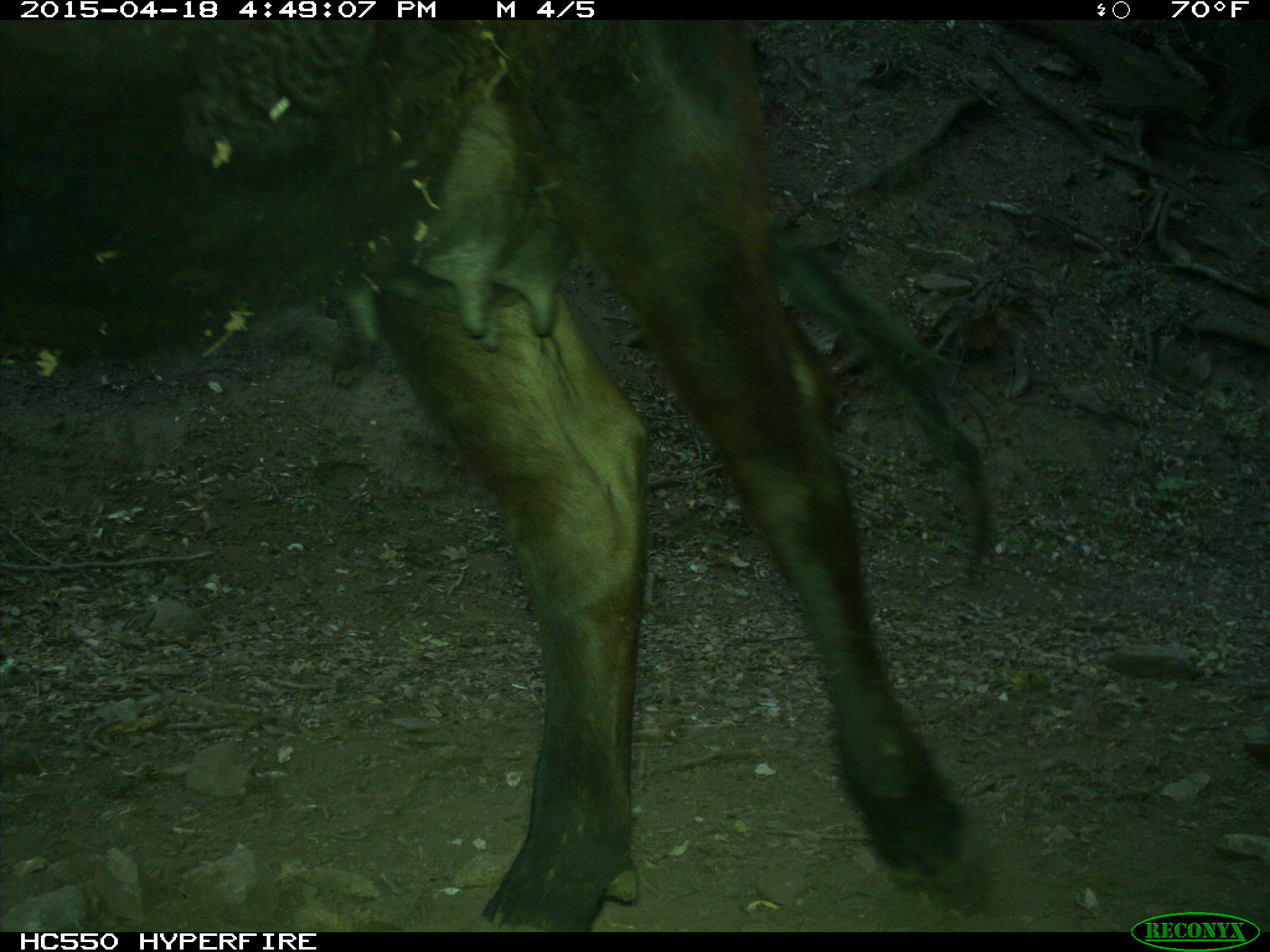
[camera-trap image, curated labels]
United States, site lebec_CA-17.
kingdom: Animalia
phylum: Chordata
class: Mammalia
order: Artiodactyla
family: Bovidae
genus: Bos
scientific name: Bos taurus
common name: domestic cow